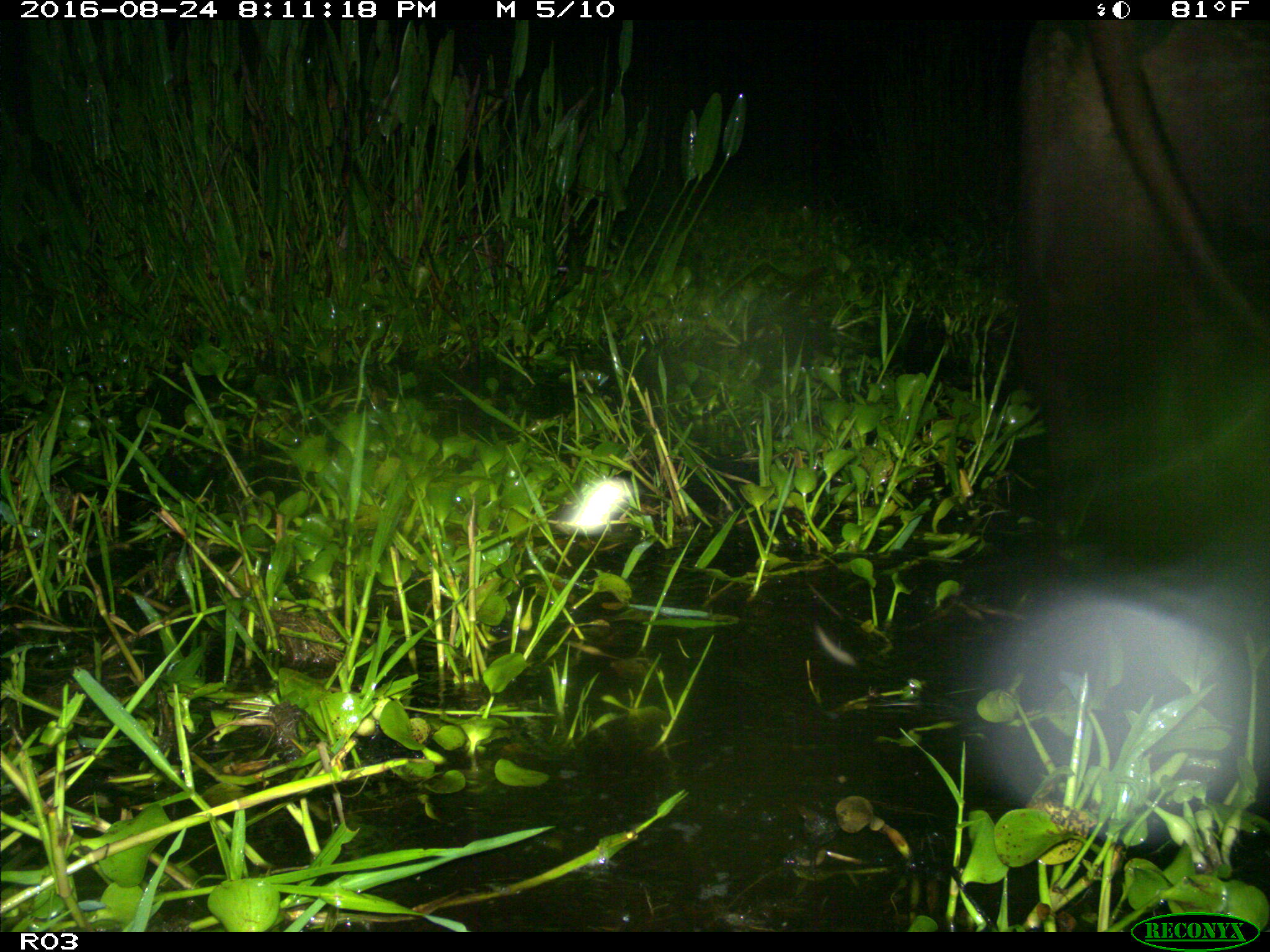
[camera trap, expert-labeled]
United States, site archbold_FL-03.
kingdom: Animalia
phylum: Chordata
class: Mammalia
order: Artiodactyla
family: Bovidae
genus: Bos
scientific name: Bos taurus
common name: domestic cow